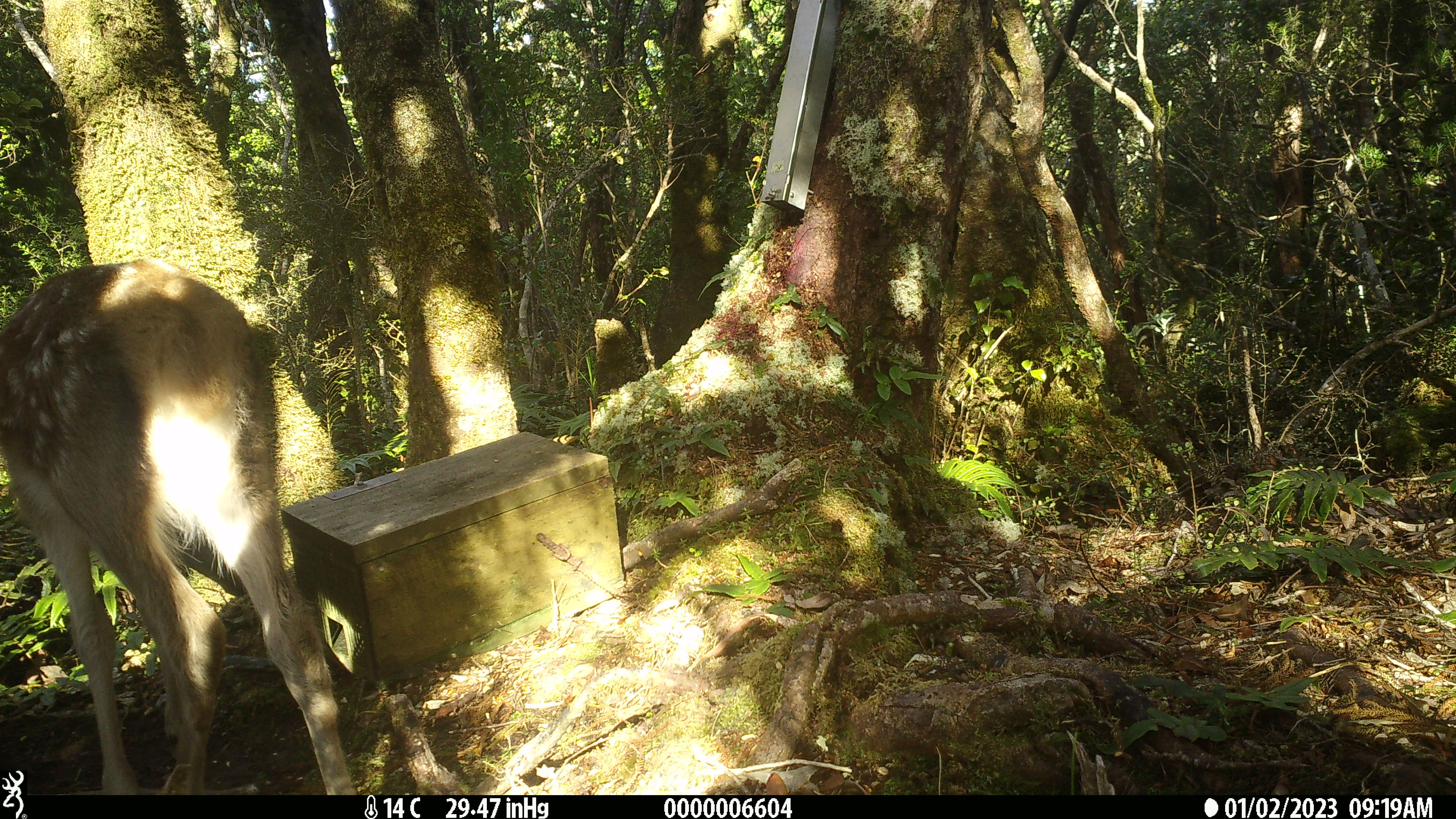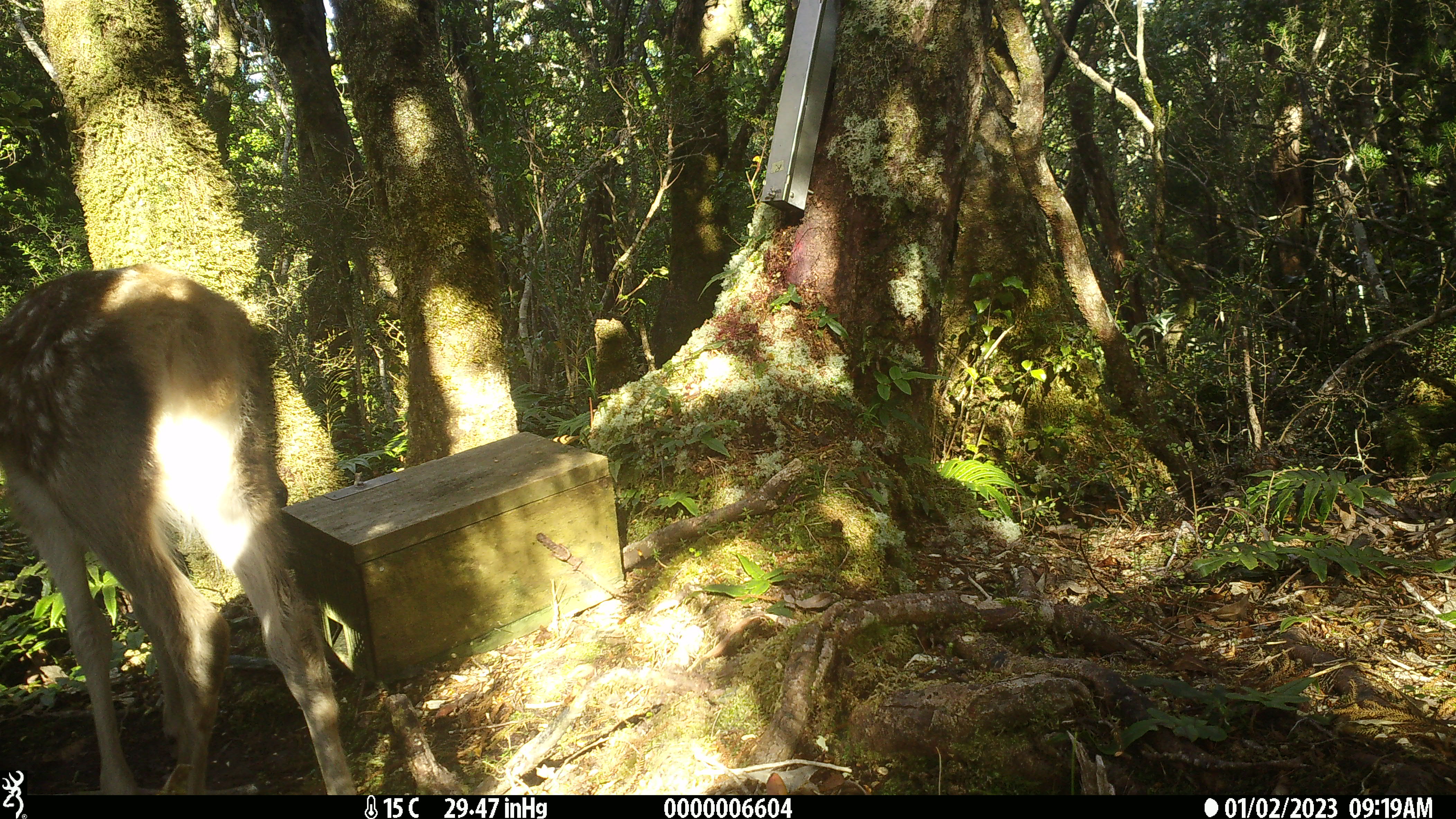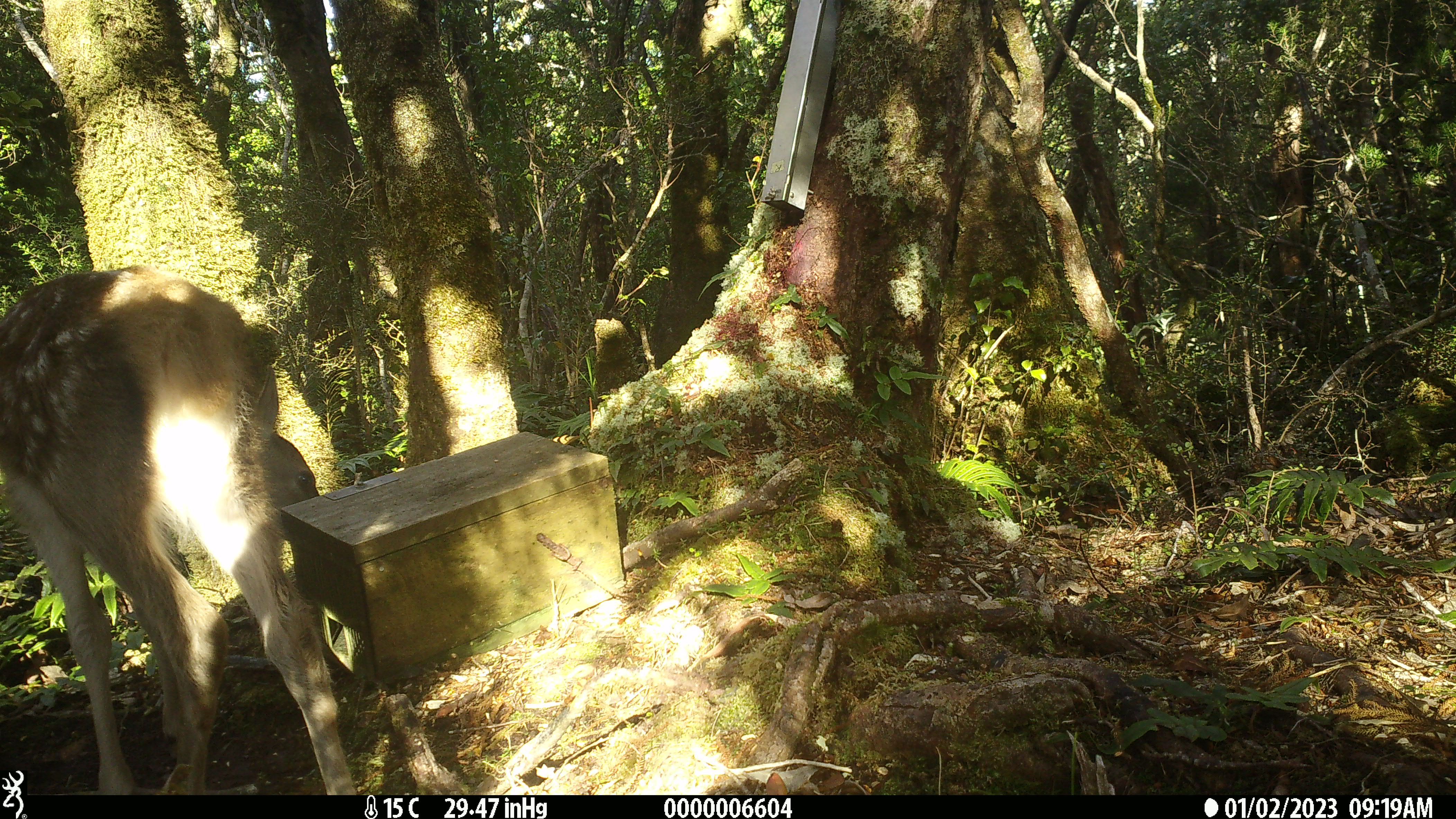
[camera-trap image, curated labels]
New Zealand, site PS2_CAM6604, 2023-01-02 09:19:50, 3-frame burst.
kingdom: Animalia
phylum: Chordata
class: Mammalia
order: Artiodactyla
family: Cervidae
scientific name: Cervidae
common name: deer